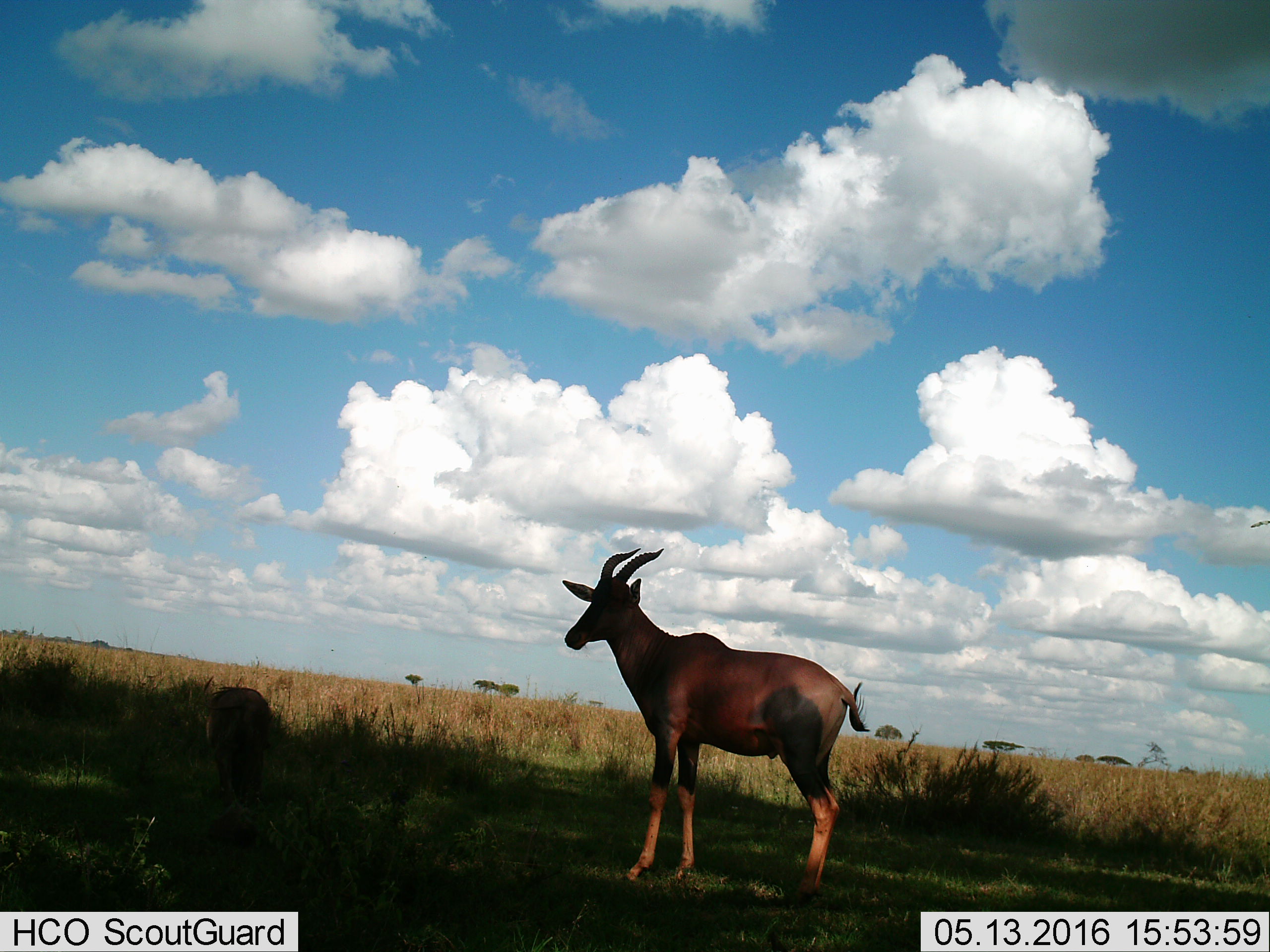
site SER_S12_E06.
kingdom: Animalia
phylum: Chordata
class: Mammalia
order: Artiodactyla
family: Bovidae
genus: Damaliscus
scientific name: Damaliscus lunatus jimela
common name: topi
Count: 1.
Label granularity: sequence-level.